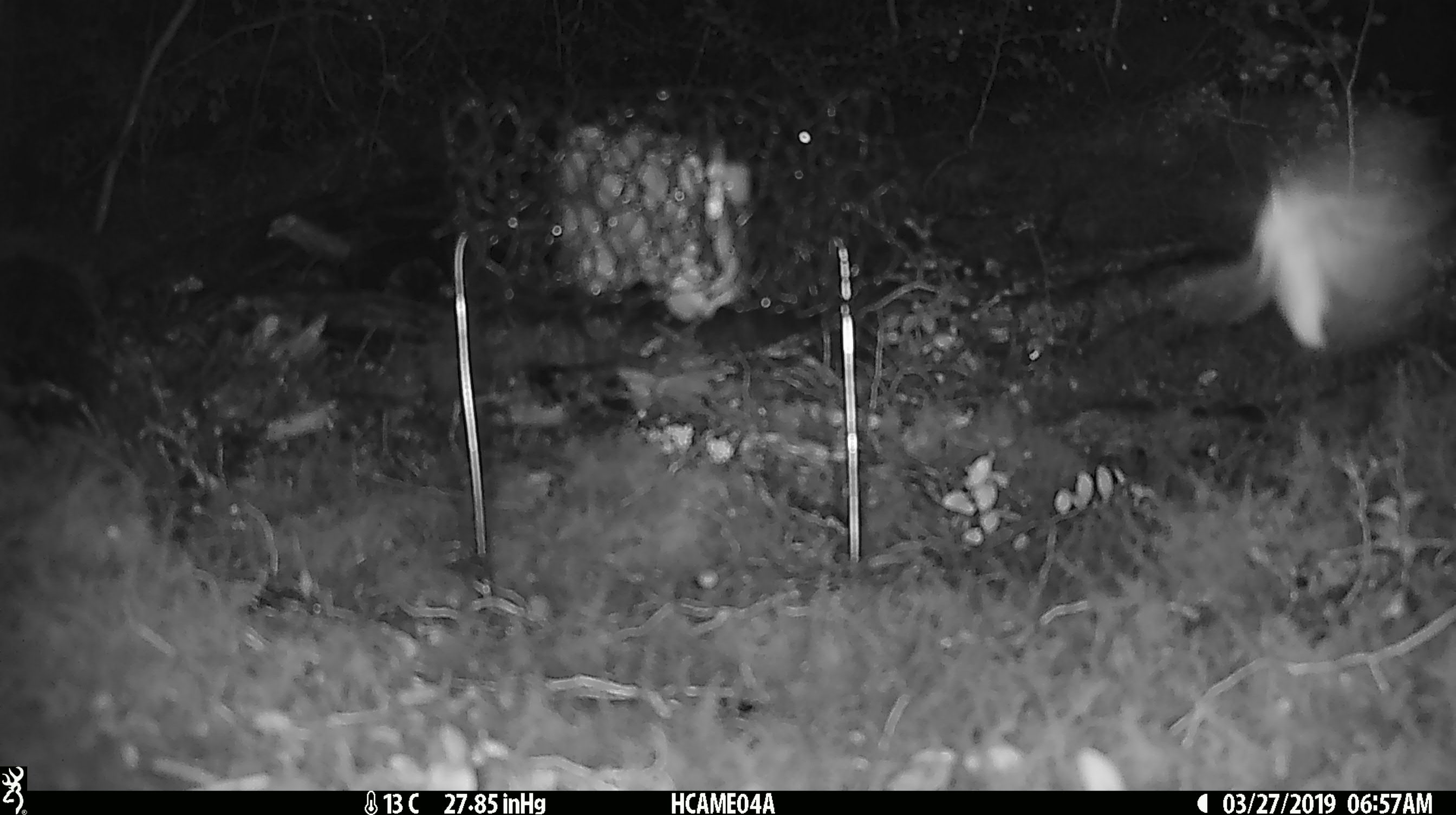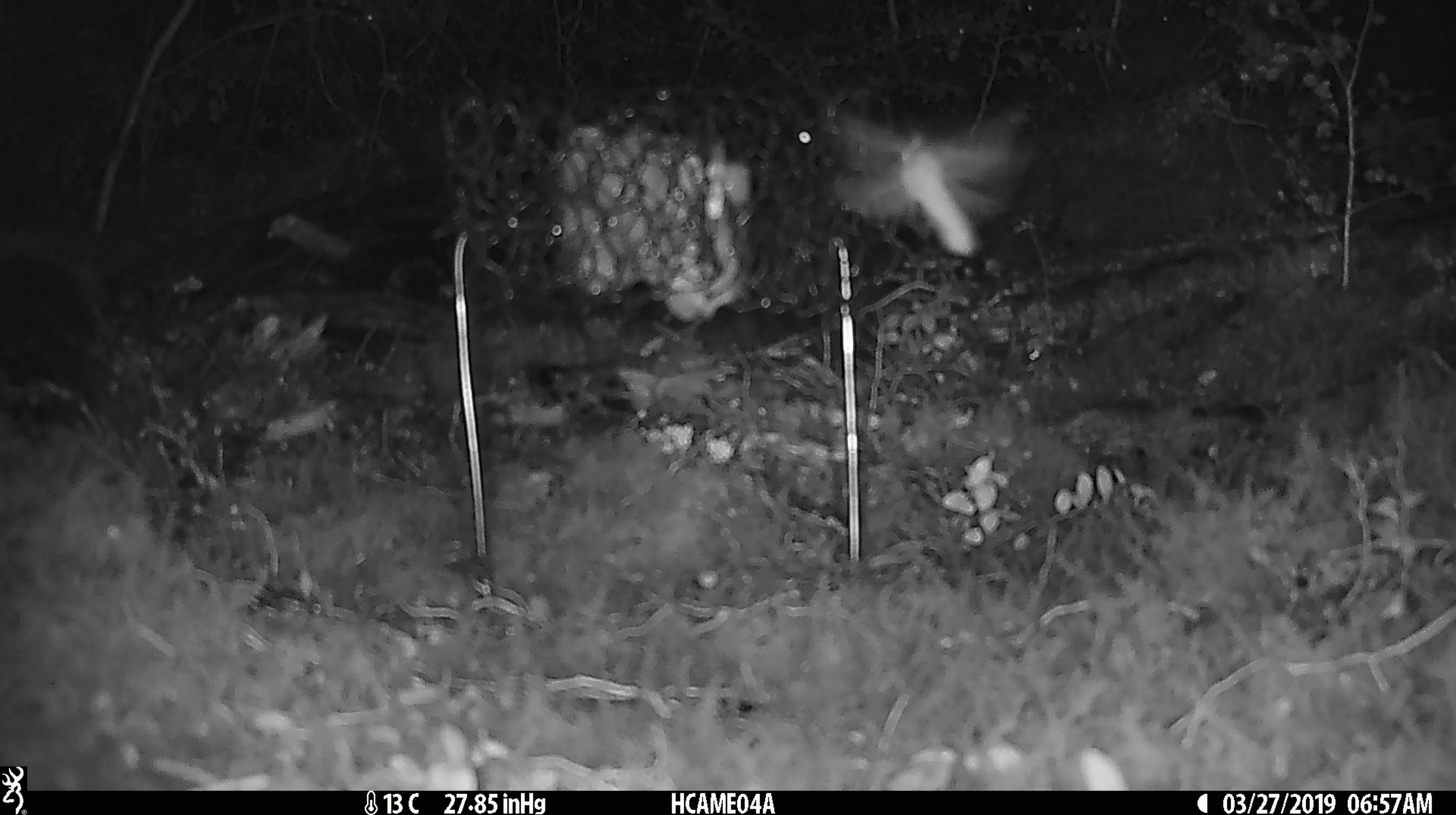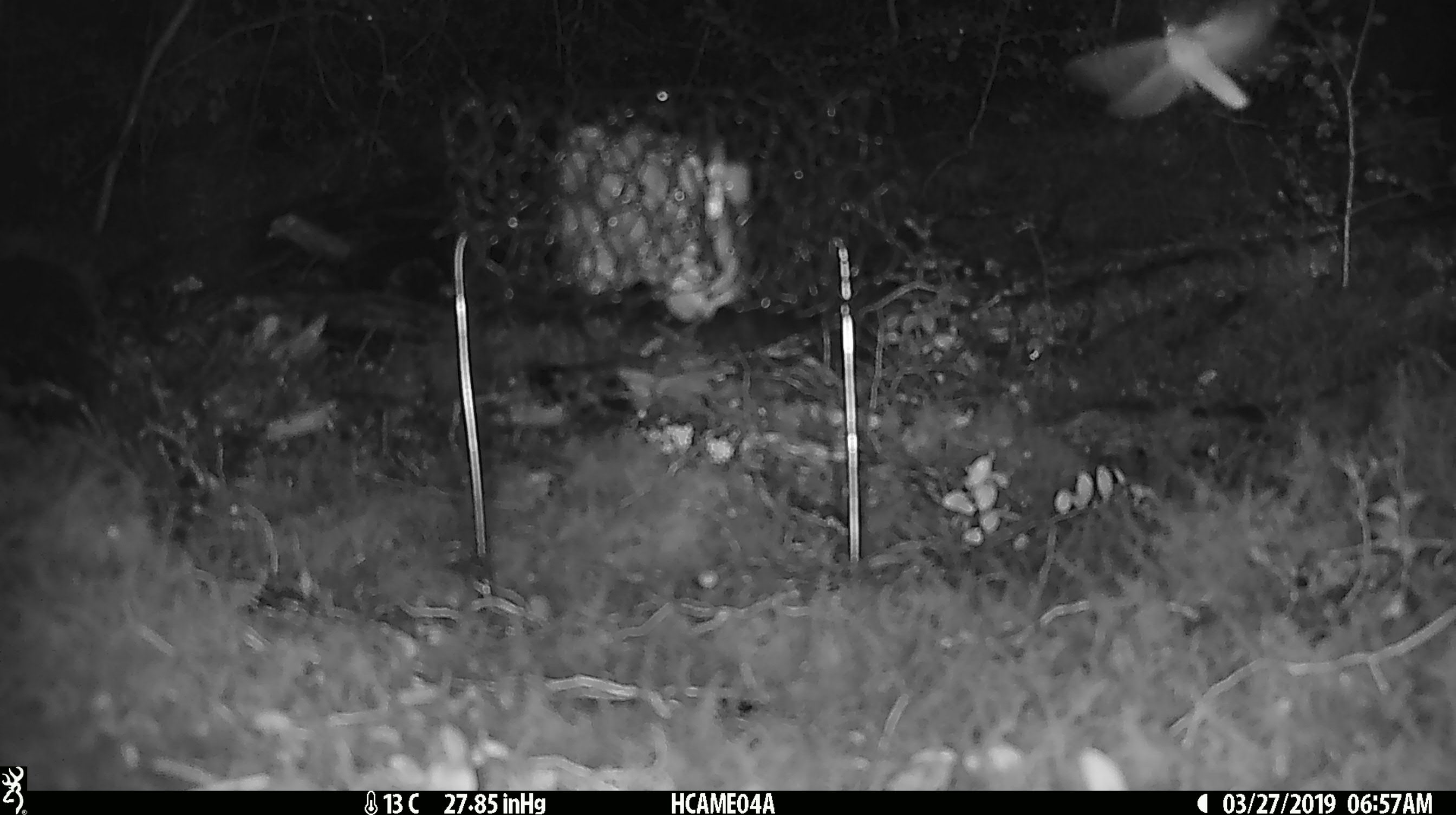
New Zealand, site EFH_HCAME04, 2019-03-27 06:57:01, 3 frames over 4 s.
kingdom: Animalia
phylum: Arthropoda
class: Insecta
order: Lepidoptera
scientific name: Lepidoptera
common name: moth